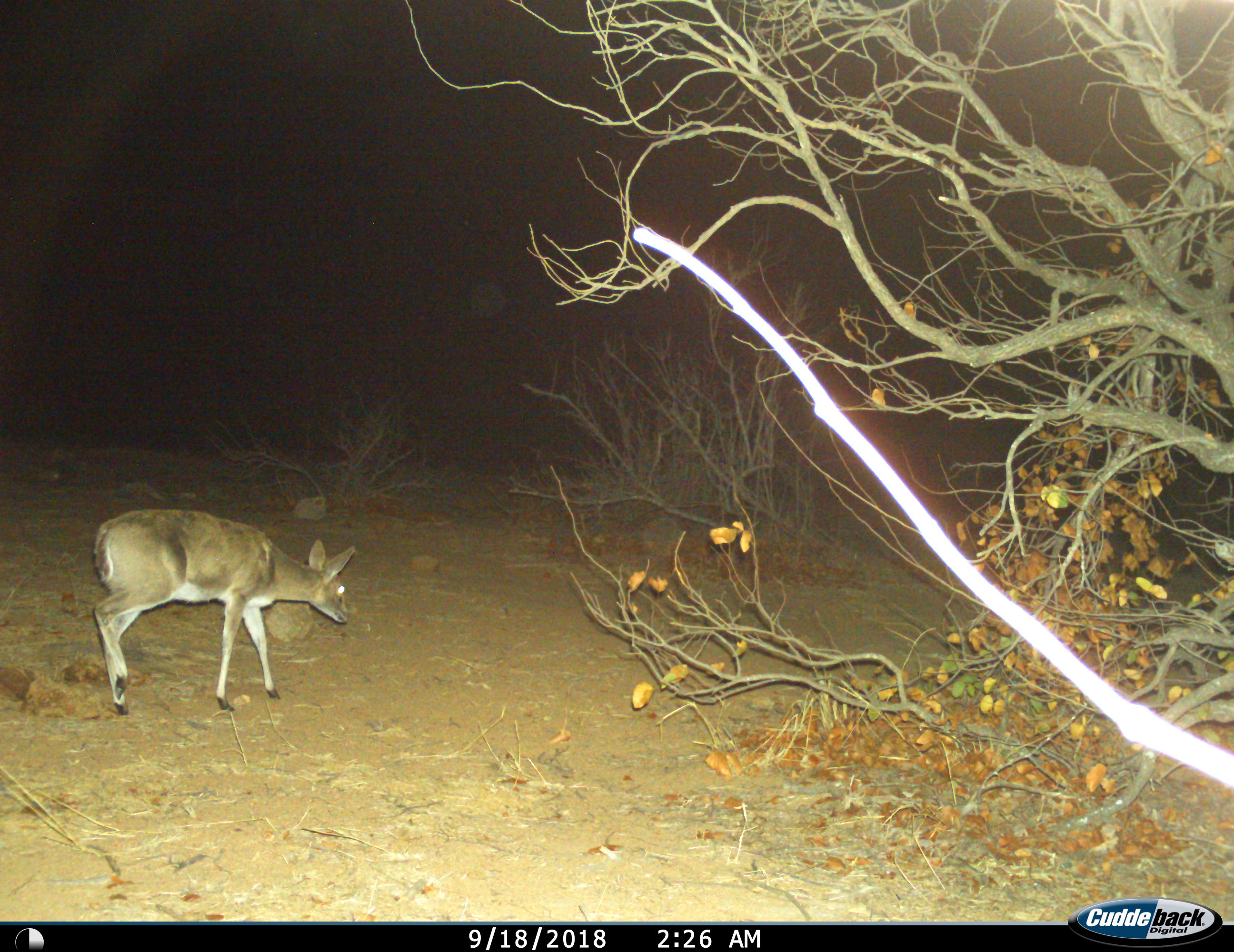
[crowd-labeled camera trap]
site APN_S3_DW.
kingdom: Animalia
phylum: Chordata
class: Mammalia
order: Artiodactyla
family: Bovidae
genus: Sylvicapra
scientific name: Sylvicapra grimmia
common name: common duiker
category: duikercommongrey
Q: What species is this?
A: Duikercommongrey (common duiker) (Sylvicapra grimmia).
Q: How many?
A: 1.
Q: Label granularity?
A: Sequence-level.